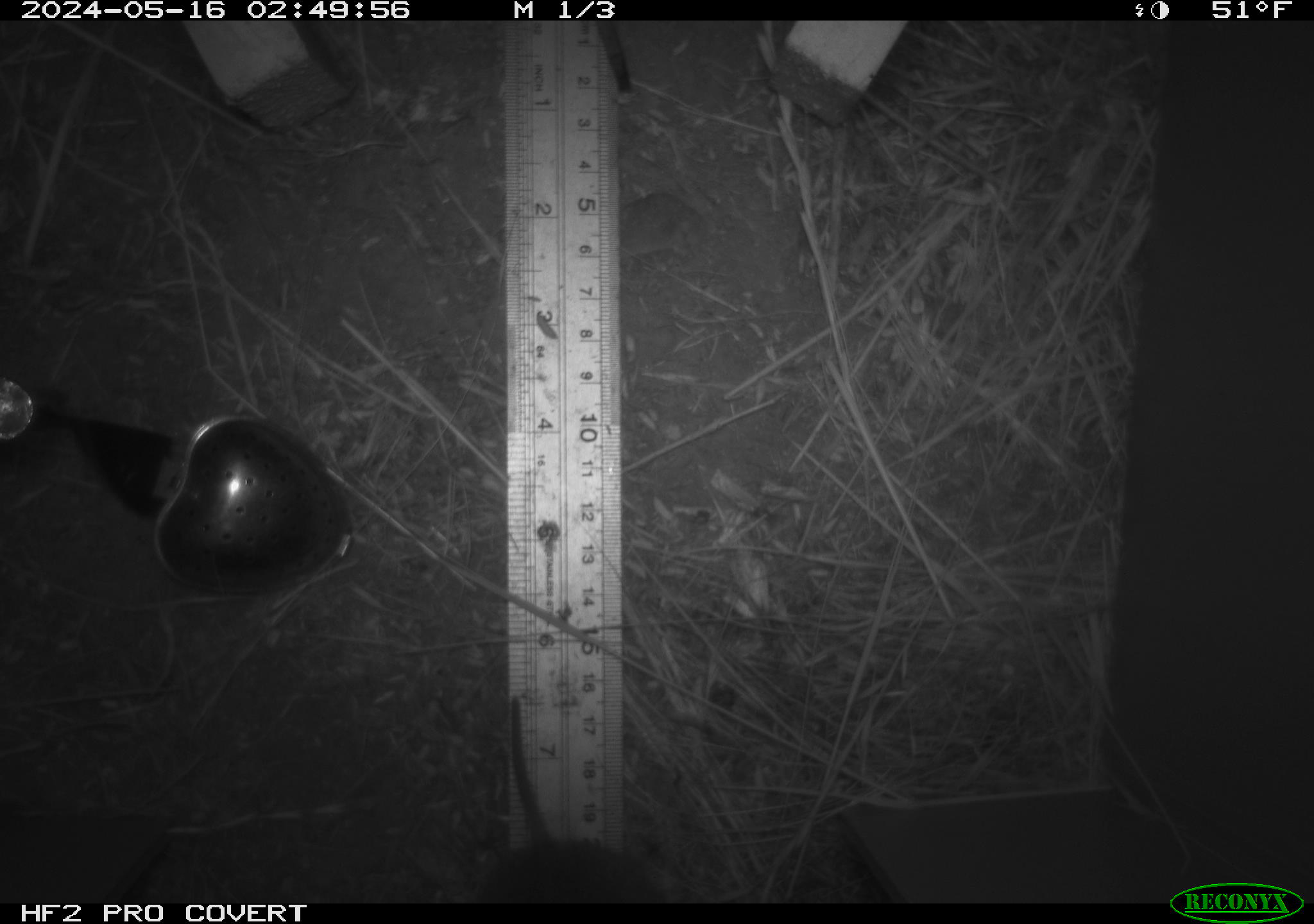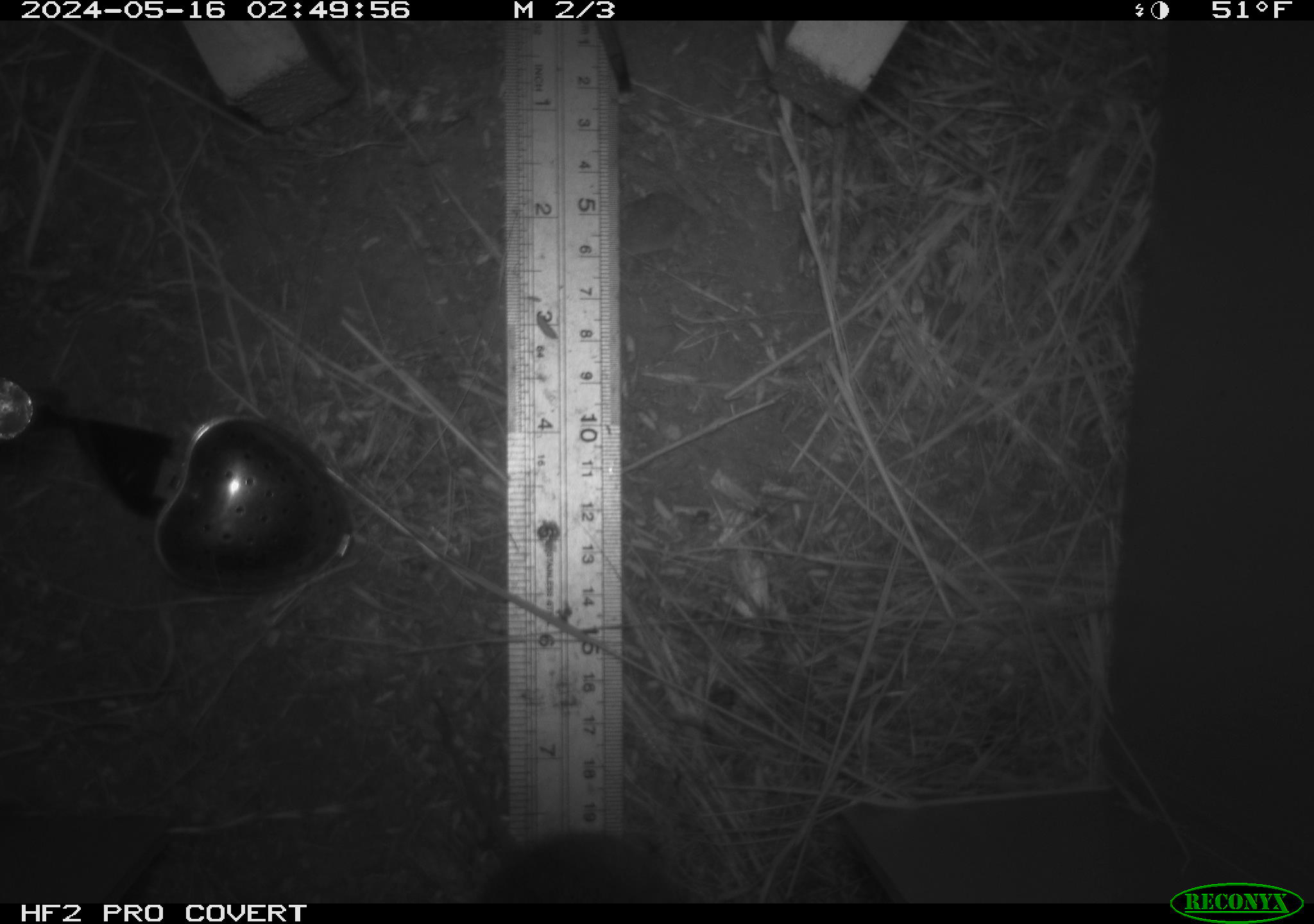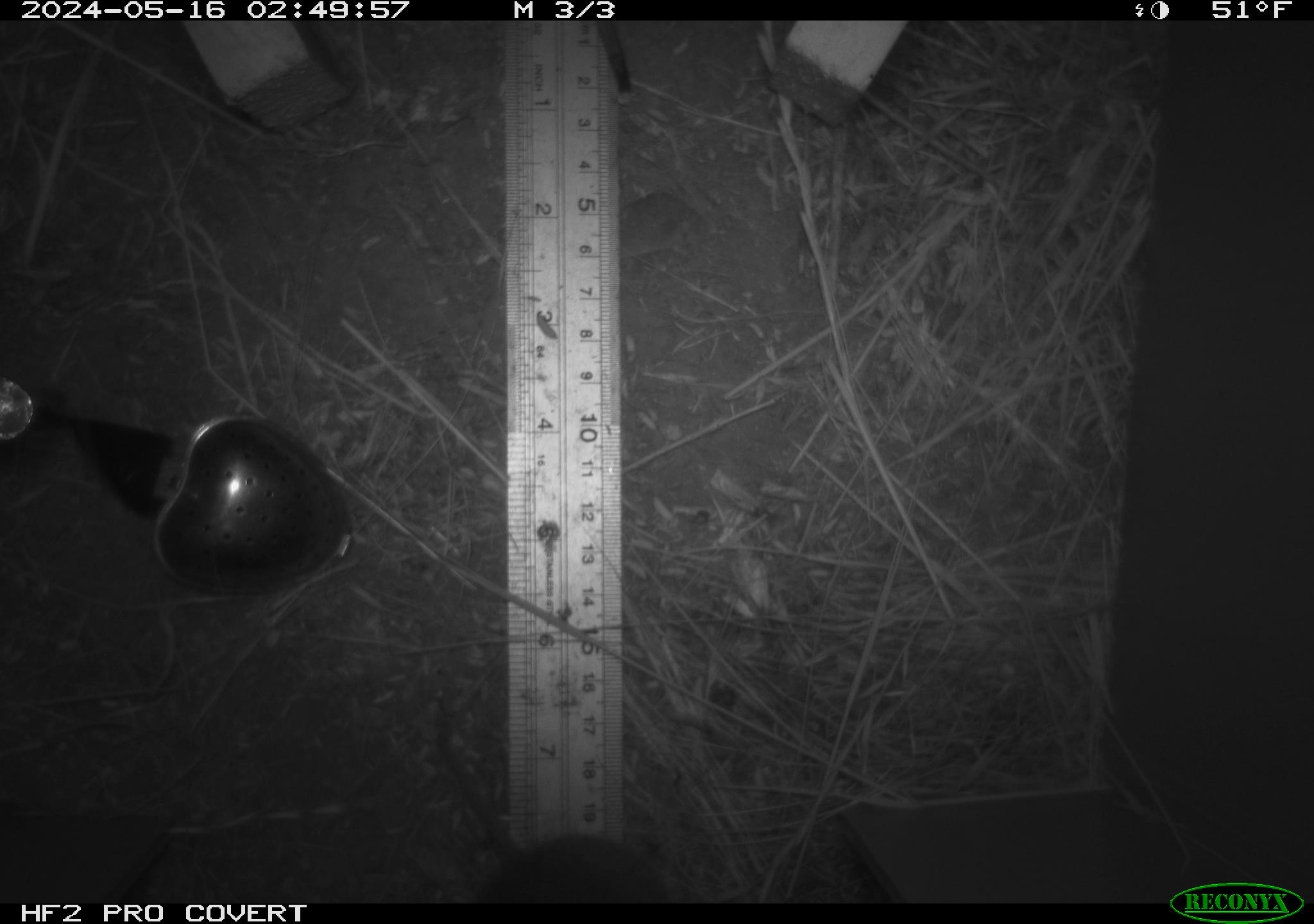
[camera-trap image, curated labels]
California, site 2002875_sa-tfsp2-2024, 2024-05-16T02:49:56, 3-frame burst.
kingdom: Animalia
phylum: Chordata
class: Mammalia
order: Rodentia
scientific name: Rodentia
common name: rodent